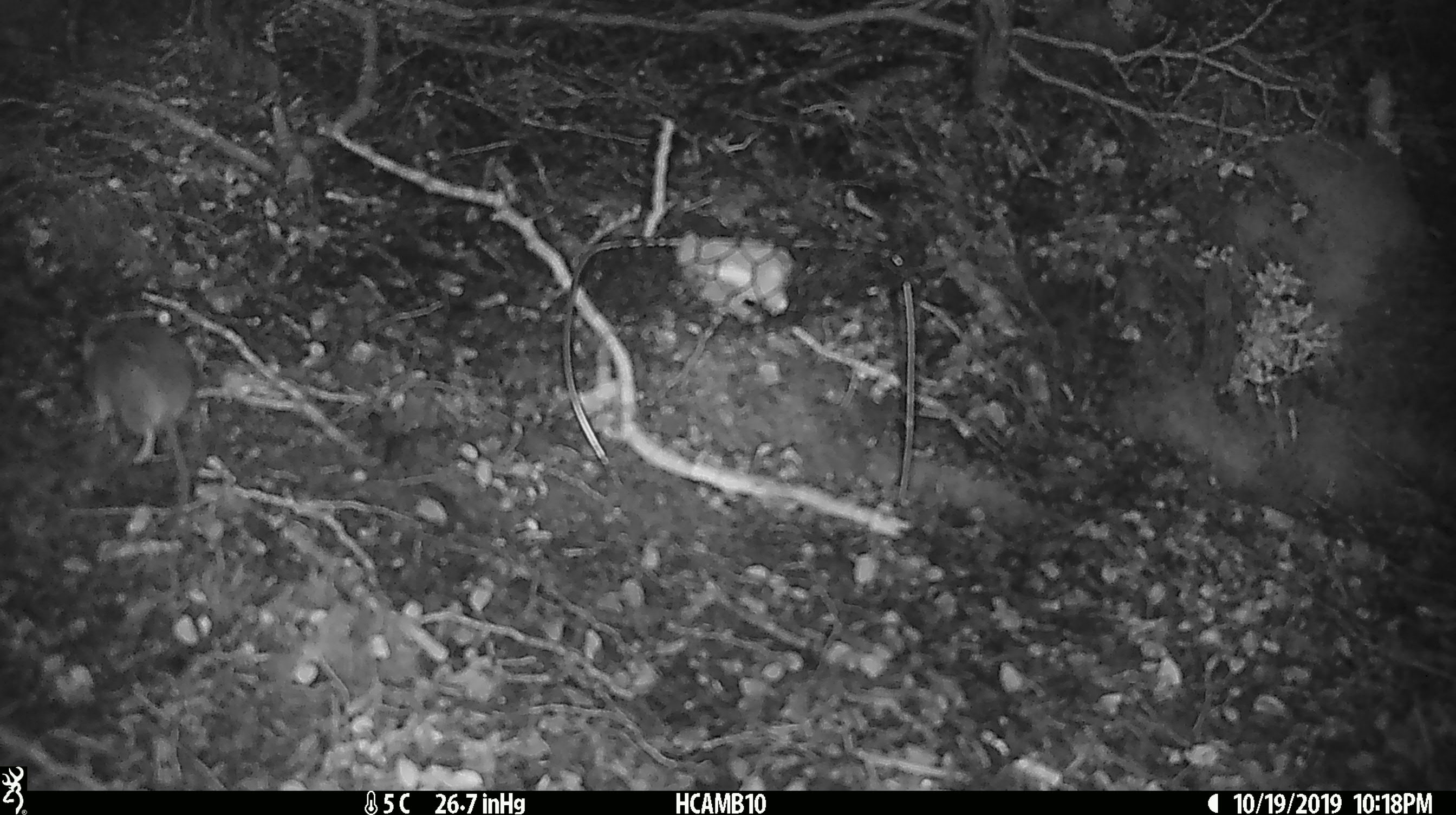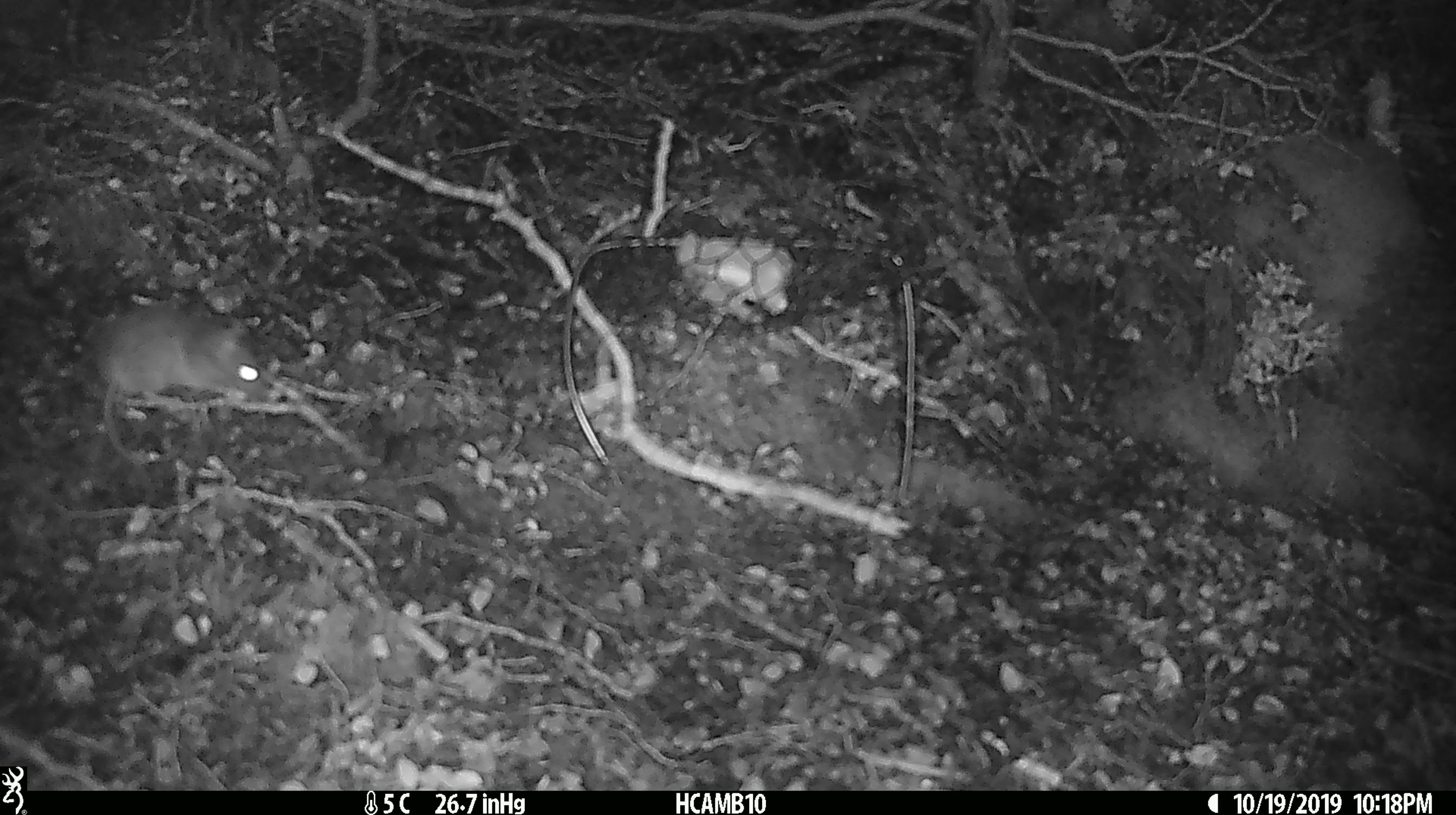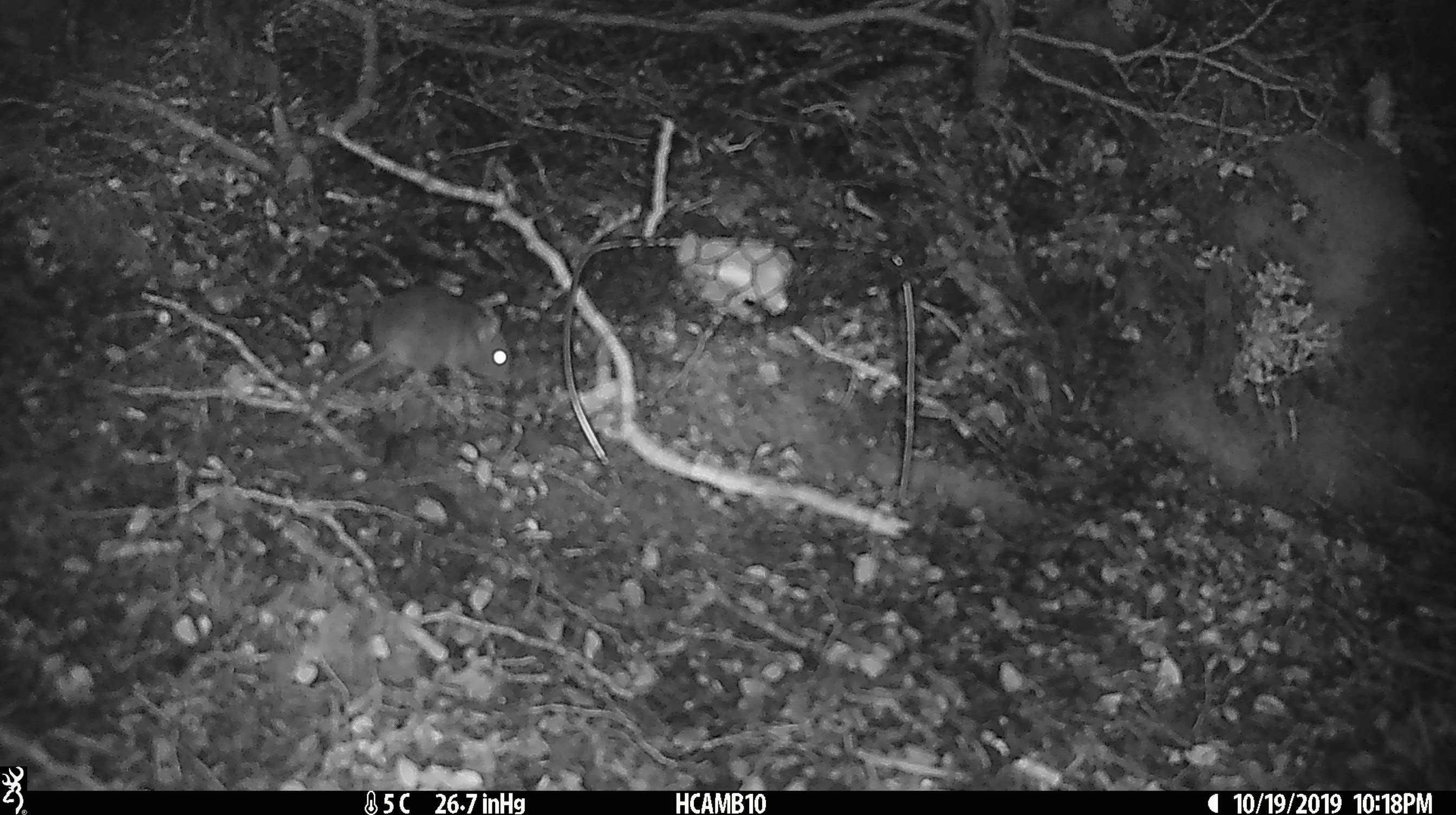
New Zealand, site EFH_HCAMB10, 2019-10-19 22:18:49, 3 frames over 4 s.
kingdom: Animalia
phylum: Chordata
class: Mammalia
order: Rodentia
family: Muridae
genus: Mus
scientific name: Mus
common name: mouse